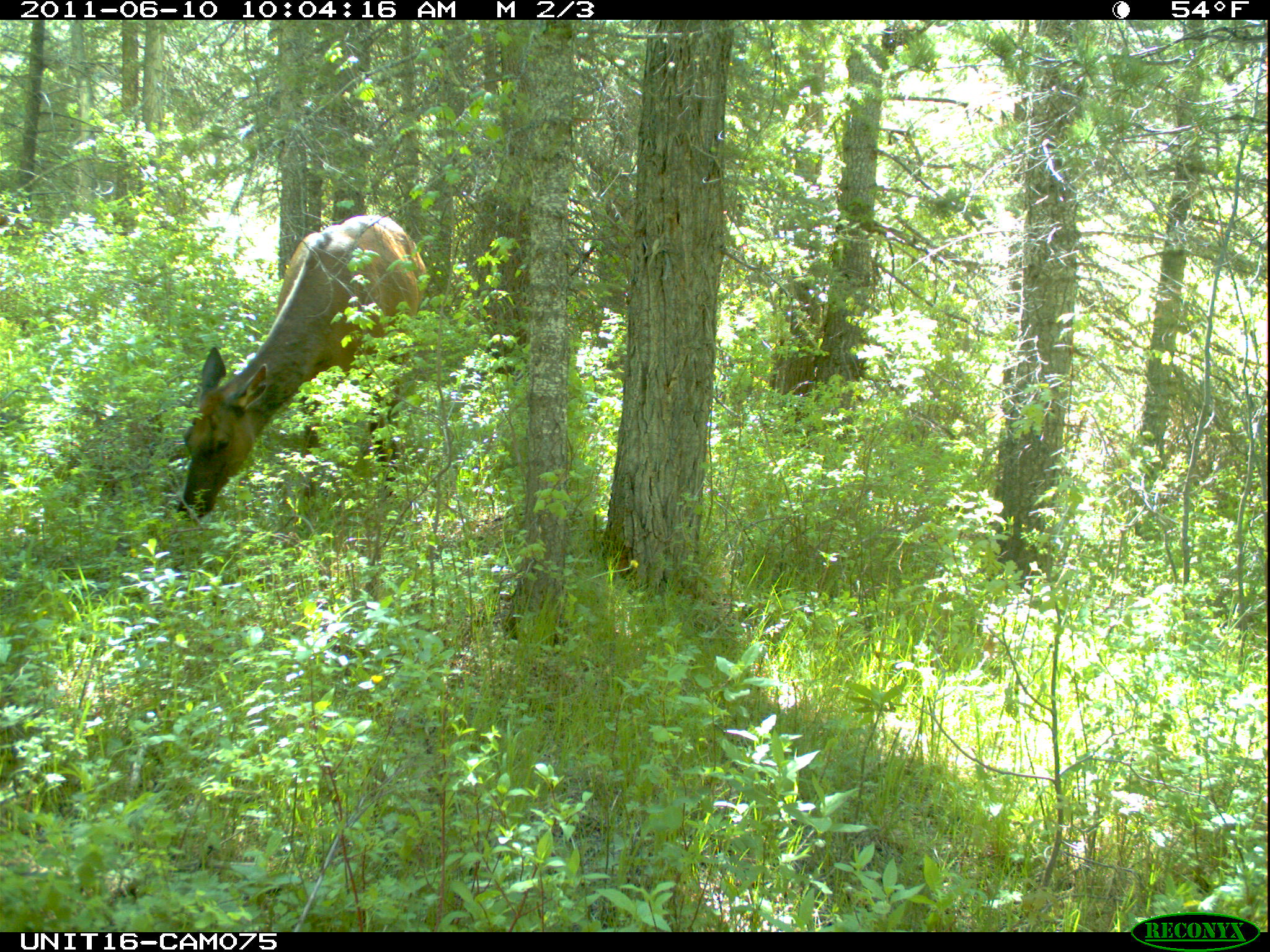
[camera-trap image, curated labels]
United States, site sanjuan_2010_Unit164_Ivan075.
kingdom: Animalia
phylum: Chordata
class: Mammalia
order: Artiodactyla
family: Cervidae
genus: Cervus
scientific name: Cervus elaphus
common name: red deer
Cervus elaphus (red deer).